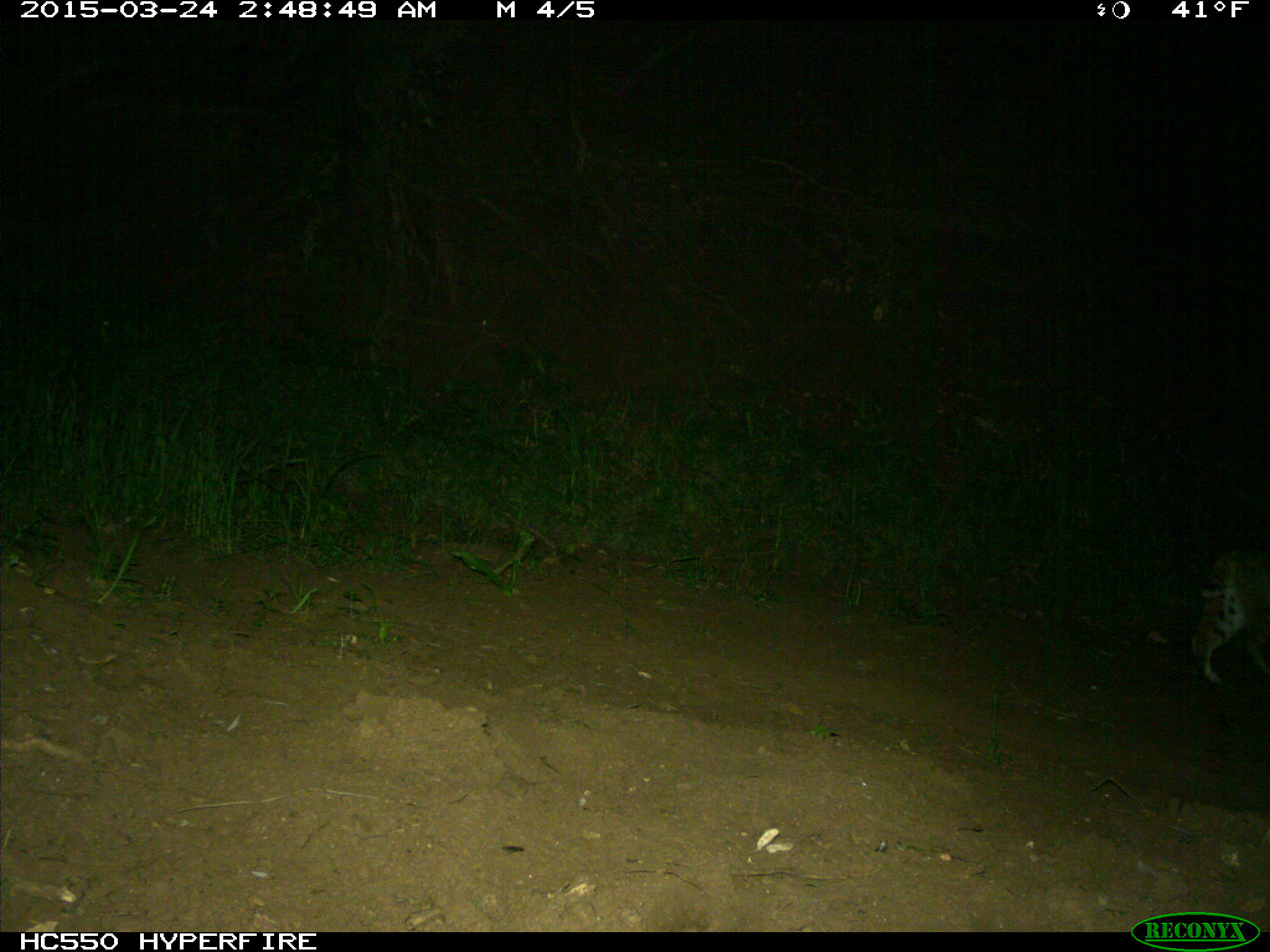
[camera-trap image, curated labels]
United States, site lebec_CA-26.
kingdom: Animalia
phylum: Chordata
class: Mammalia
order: Carnivora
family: Felidae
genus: Lynx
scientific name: Lynx rufus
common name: bobcat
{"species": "Lynx rufus (bobcat)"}